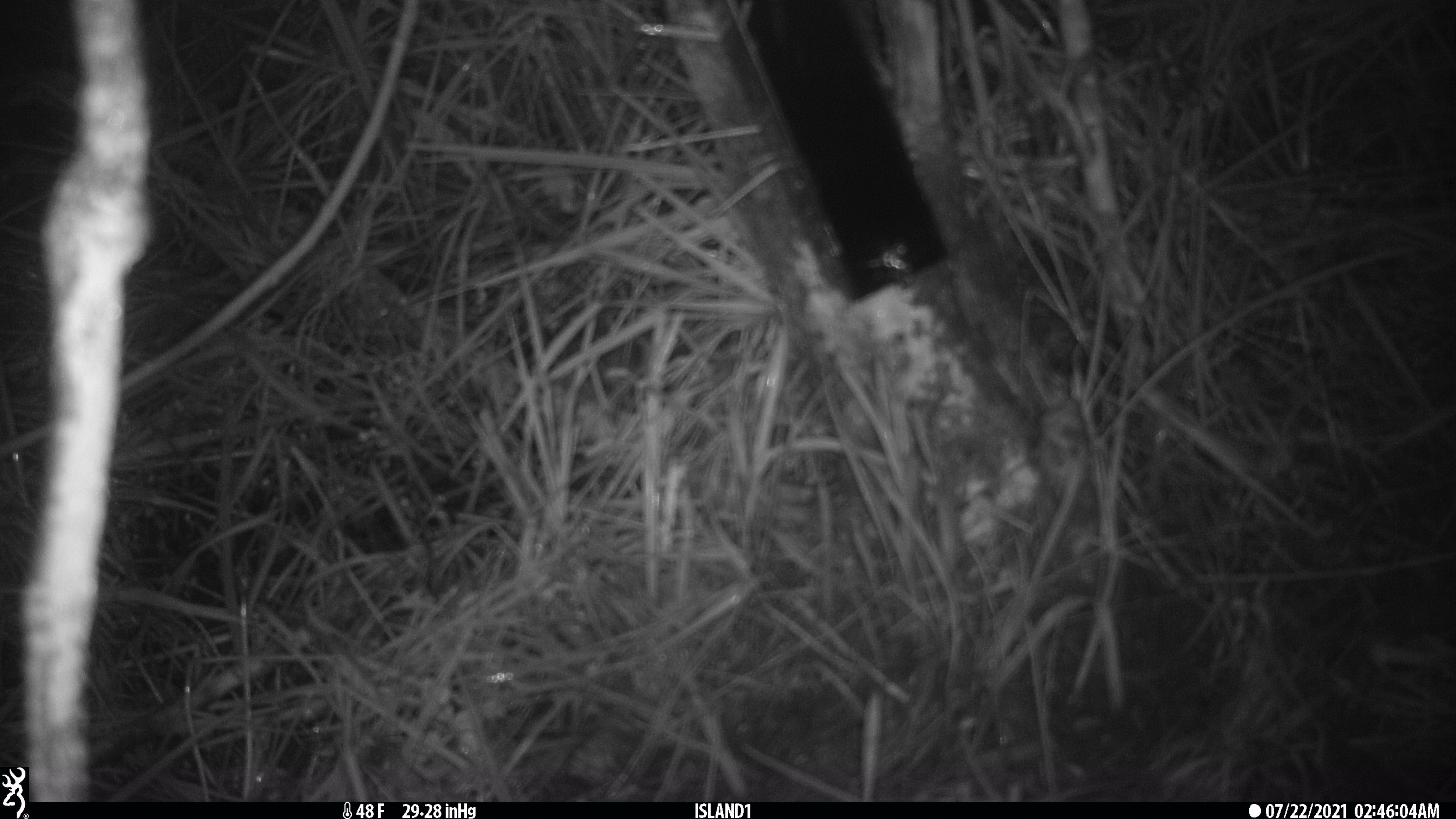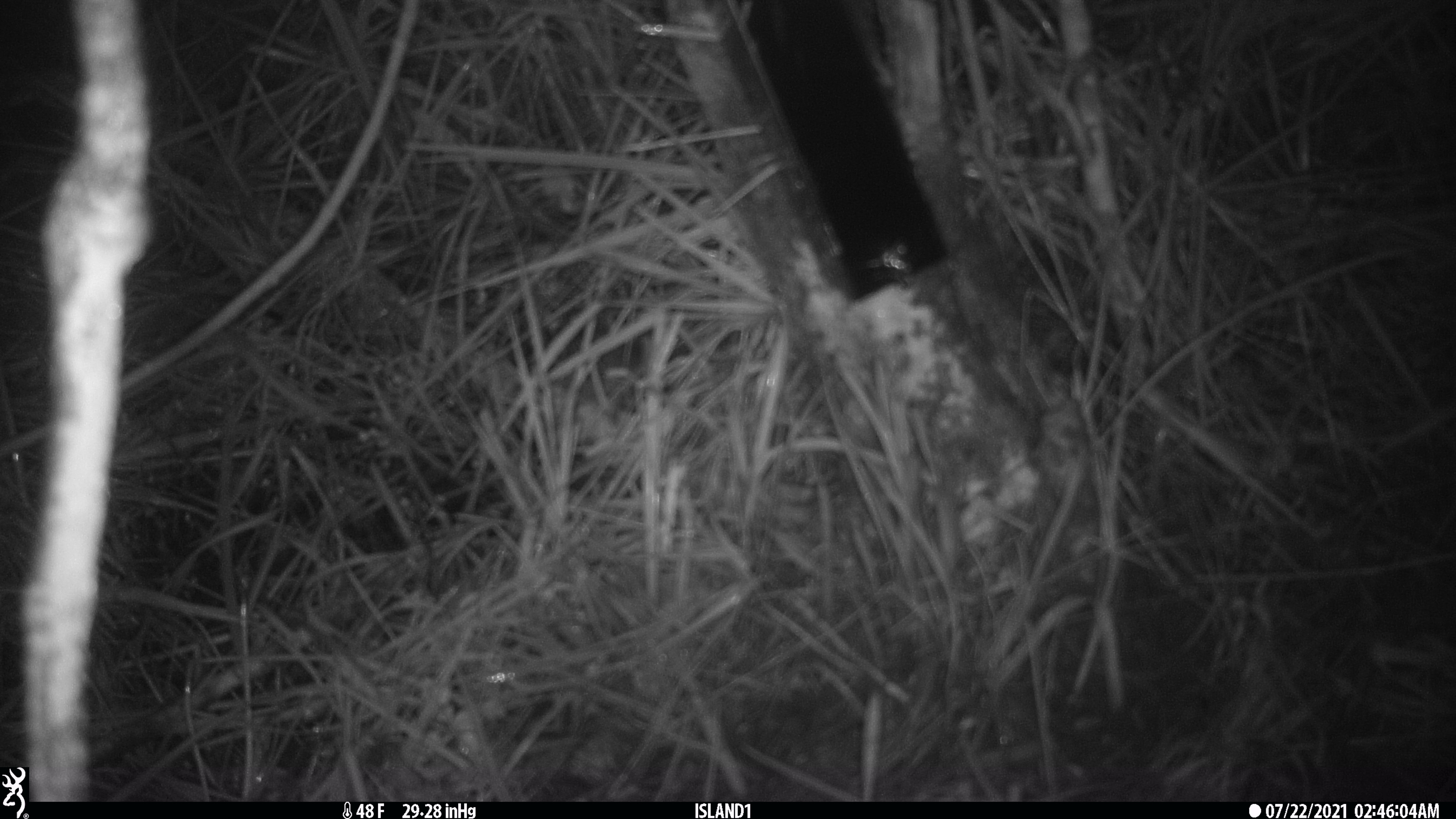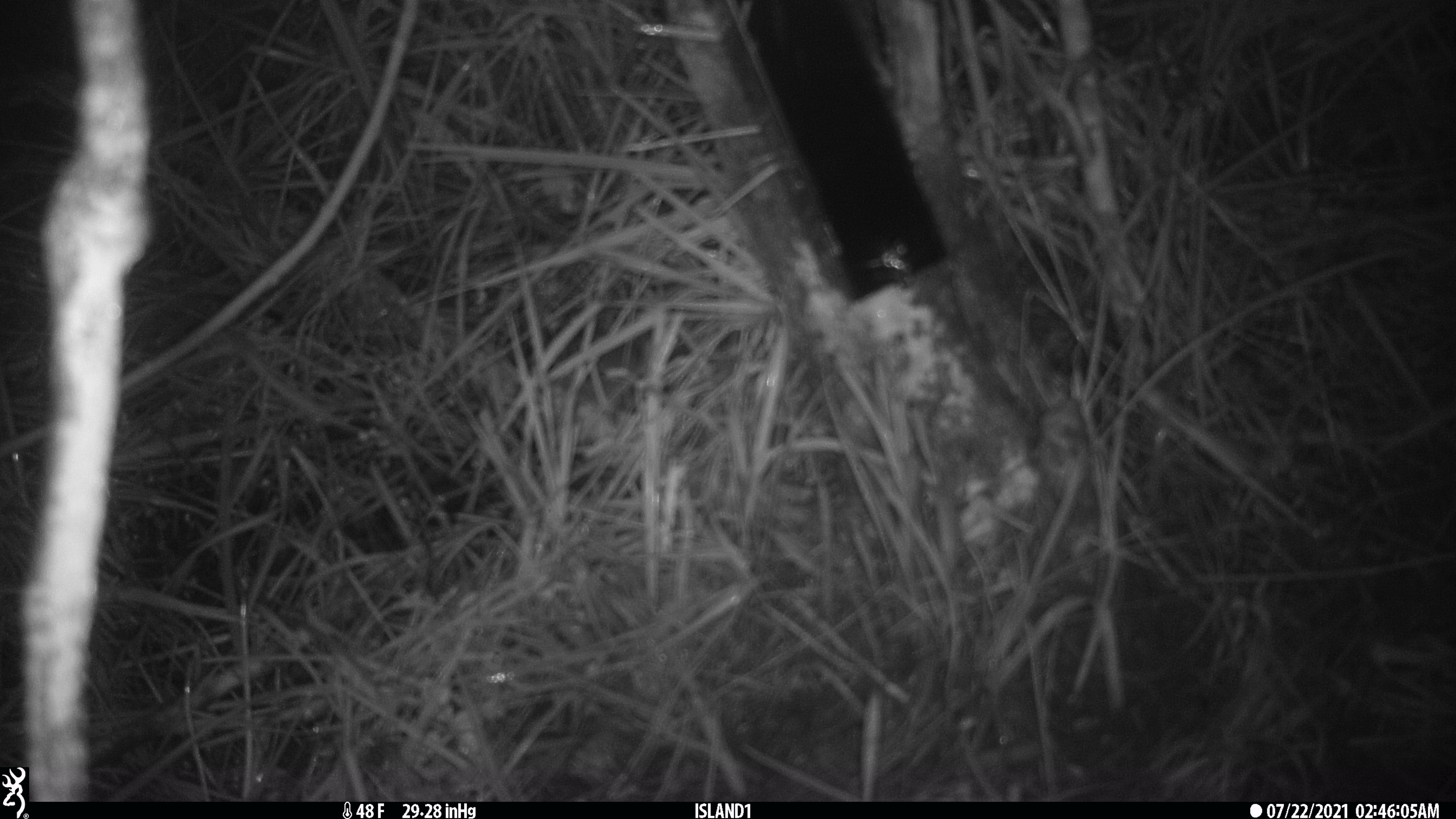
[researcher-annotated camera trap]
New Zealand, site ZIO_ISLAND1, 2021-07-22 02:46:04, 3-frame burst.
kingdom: Animalia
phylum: Chordata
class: Mammalia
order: Rodentia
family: Muridae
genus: Mus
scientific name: Mus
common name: mouse